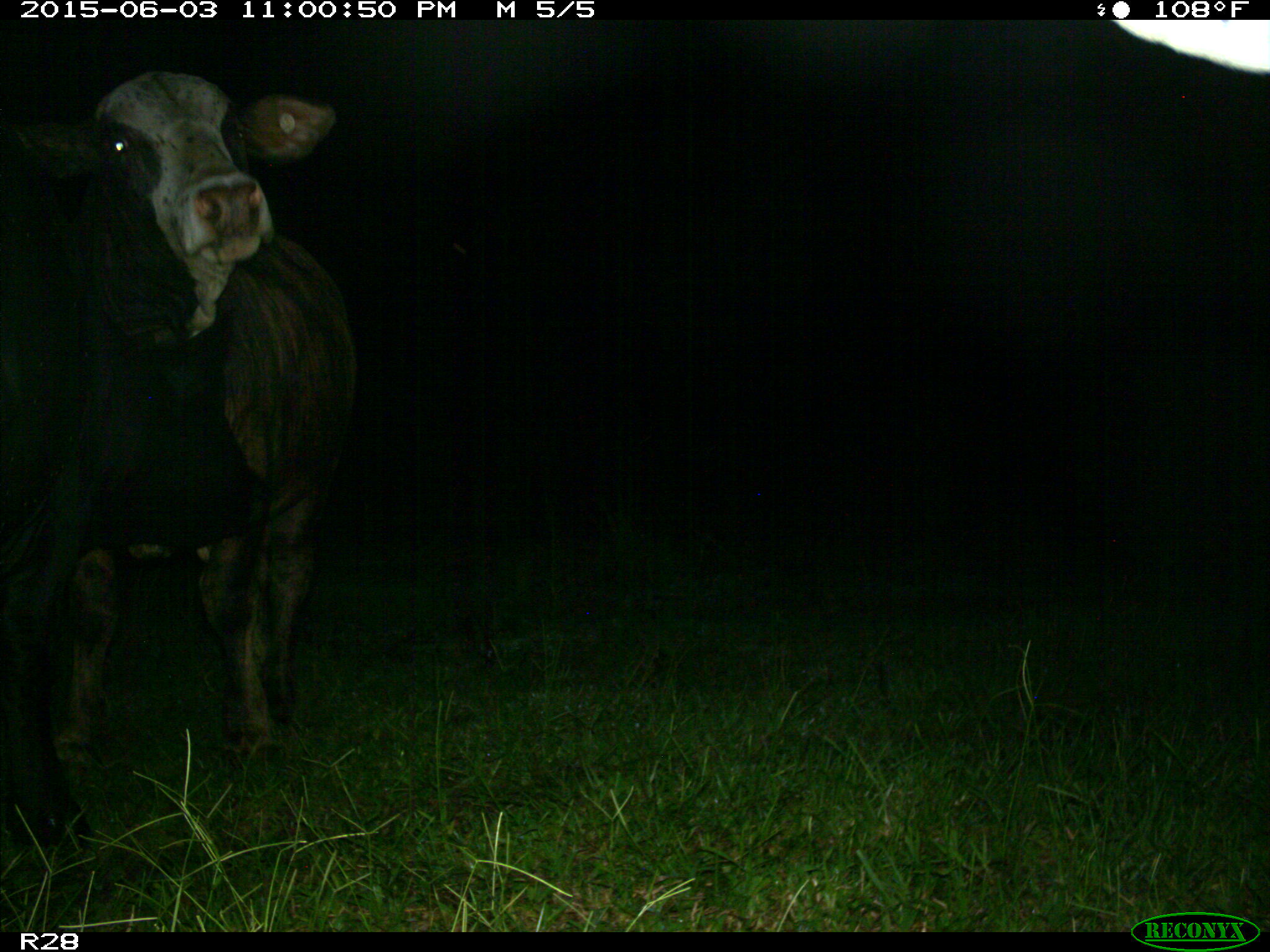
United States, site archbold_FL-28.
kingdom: Animalia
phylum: Chordata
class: Mammalia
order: Artiodactyla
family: Bovidae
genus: Bos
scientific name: Bos taurus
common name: domestic cow